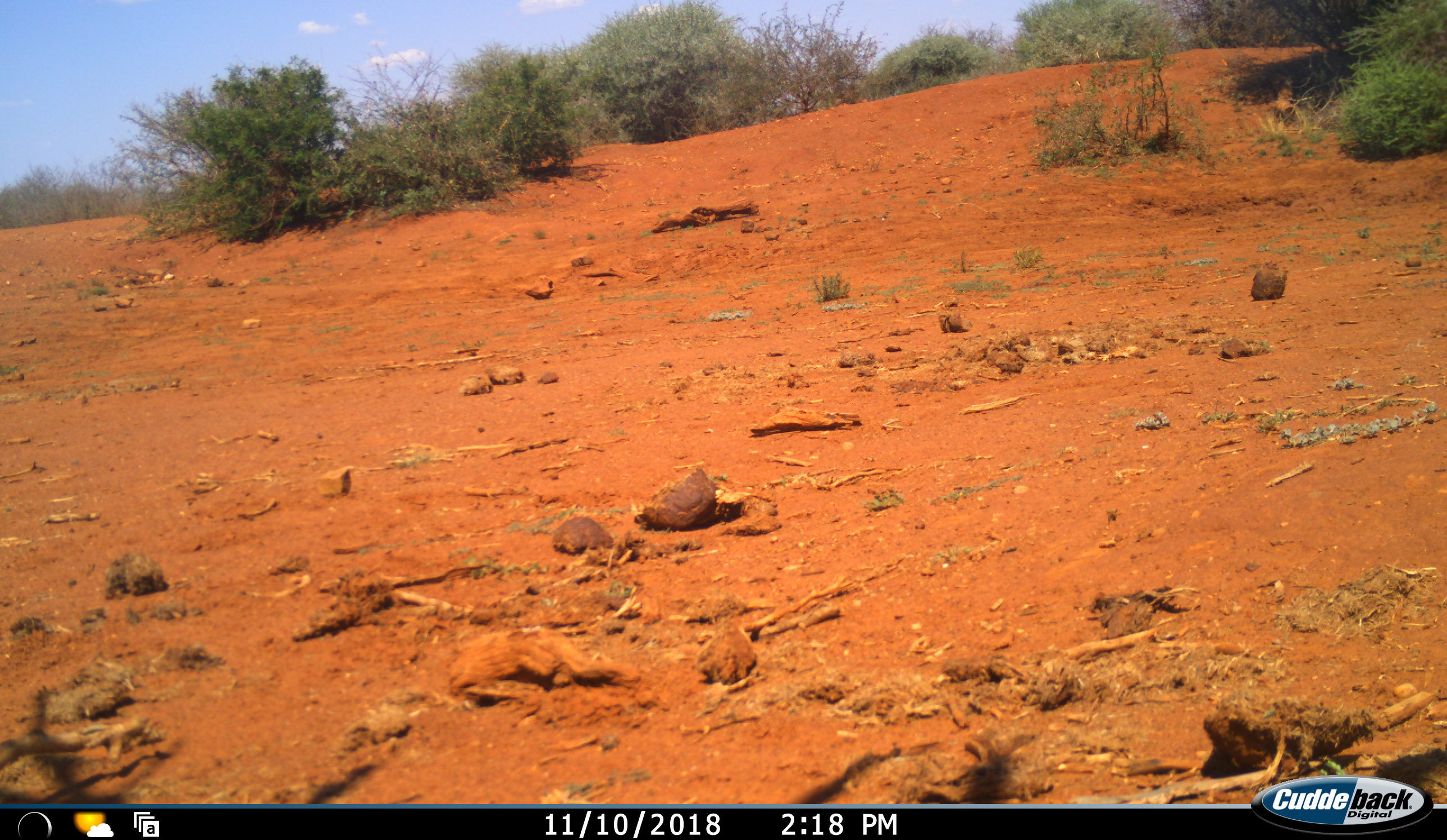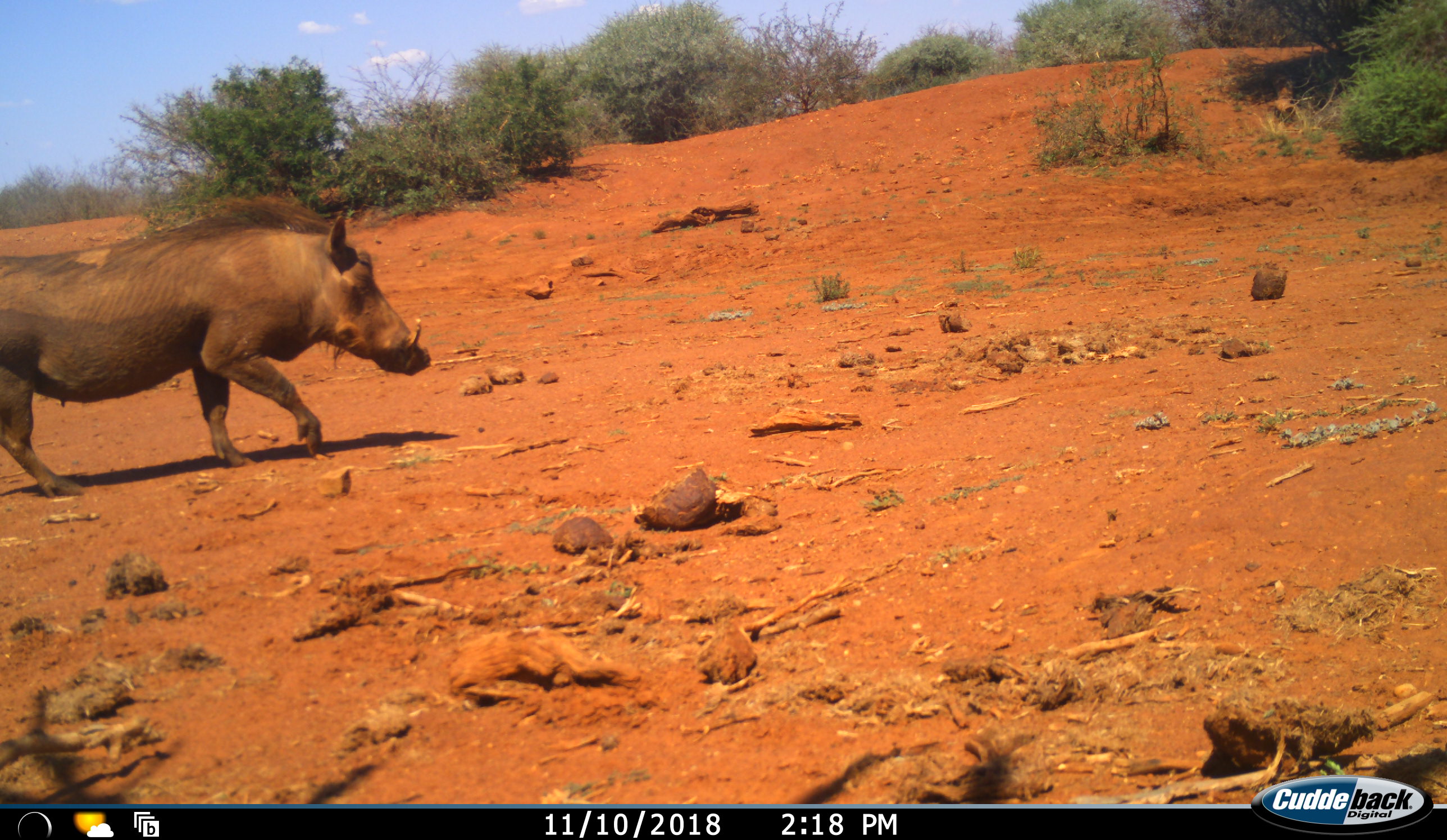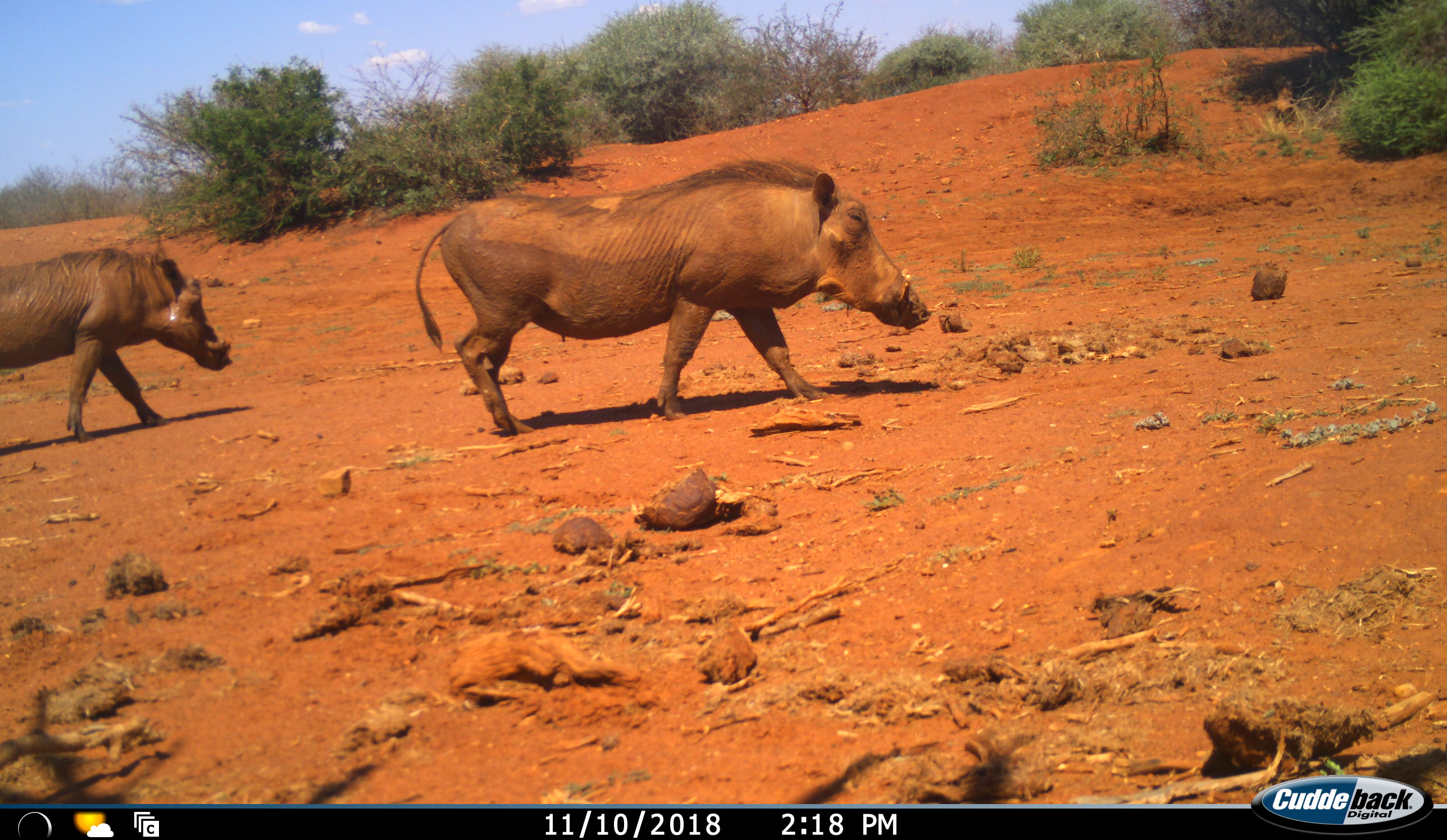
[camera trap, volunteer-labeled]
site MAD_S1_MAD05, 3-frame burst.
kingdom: Animalia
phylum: Chordata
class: Mammalia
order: Artiodactyla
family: Suidae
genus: Phacochoerus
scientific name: Phacochoerus africanus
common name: warthog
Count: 2.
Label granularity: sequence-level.